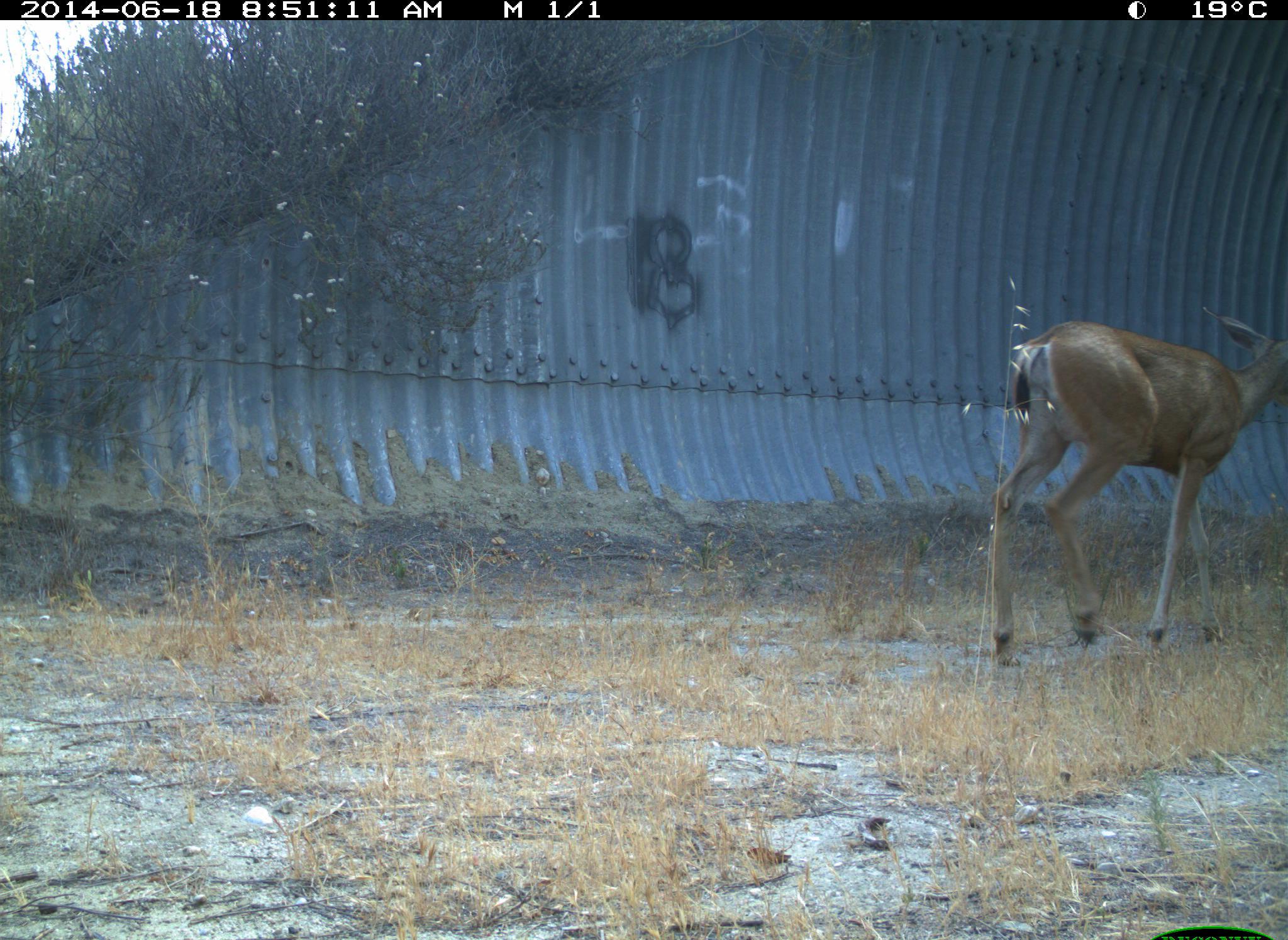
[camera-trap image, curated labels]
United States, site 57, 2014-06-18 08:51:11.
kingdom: Animalia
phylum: Chordata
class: Mammalia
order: Artiodactyla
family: Cervidae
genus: Odocoileus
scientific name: Odocoileus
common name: deer